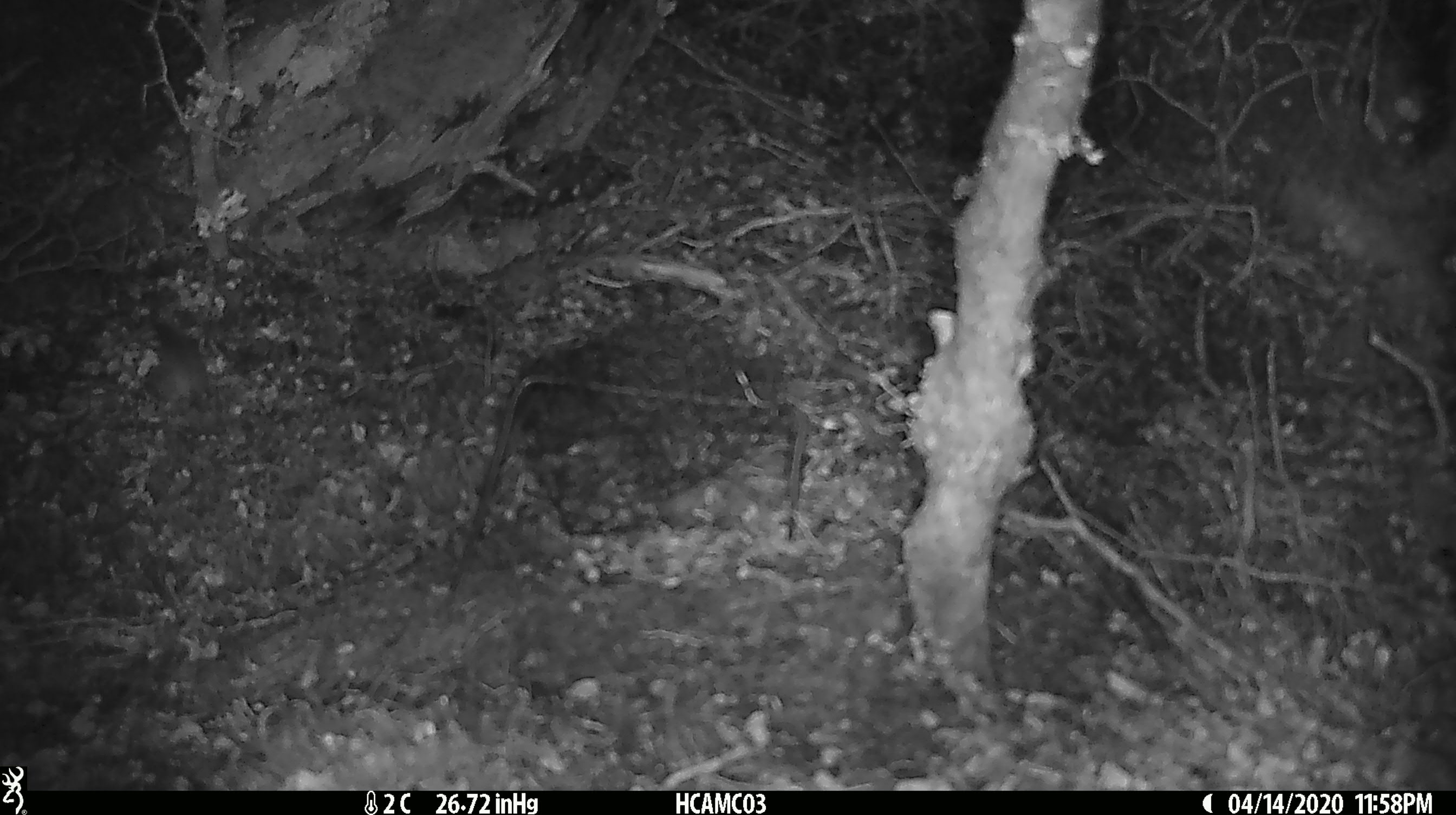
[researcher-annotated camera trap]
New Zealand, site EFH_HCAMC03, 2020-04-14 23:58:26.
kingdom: Animalia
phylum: Chordata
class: Mammalia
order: Rodentia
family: Muridae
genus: Mus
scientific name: Mus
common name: mouse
Mouse (Mus).